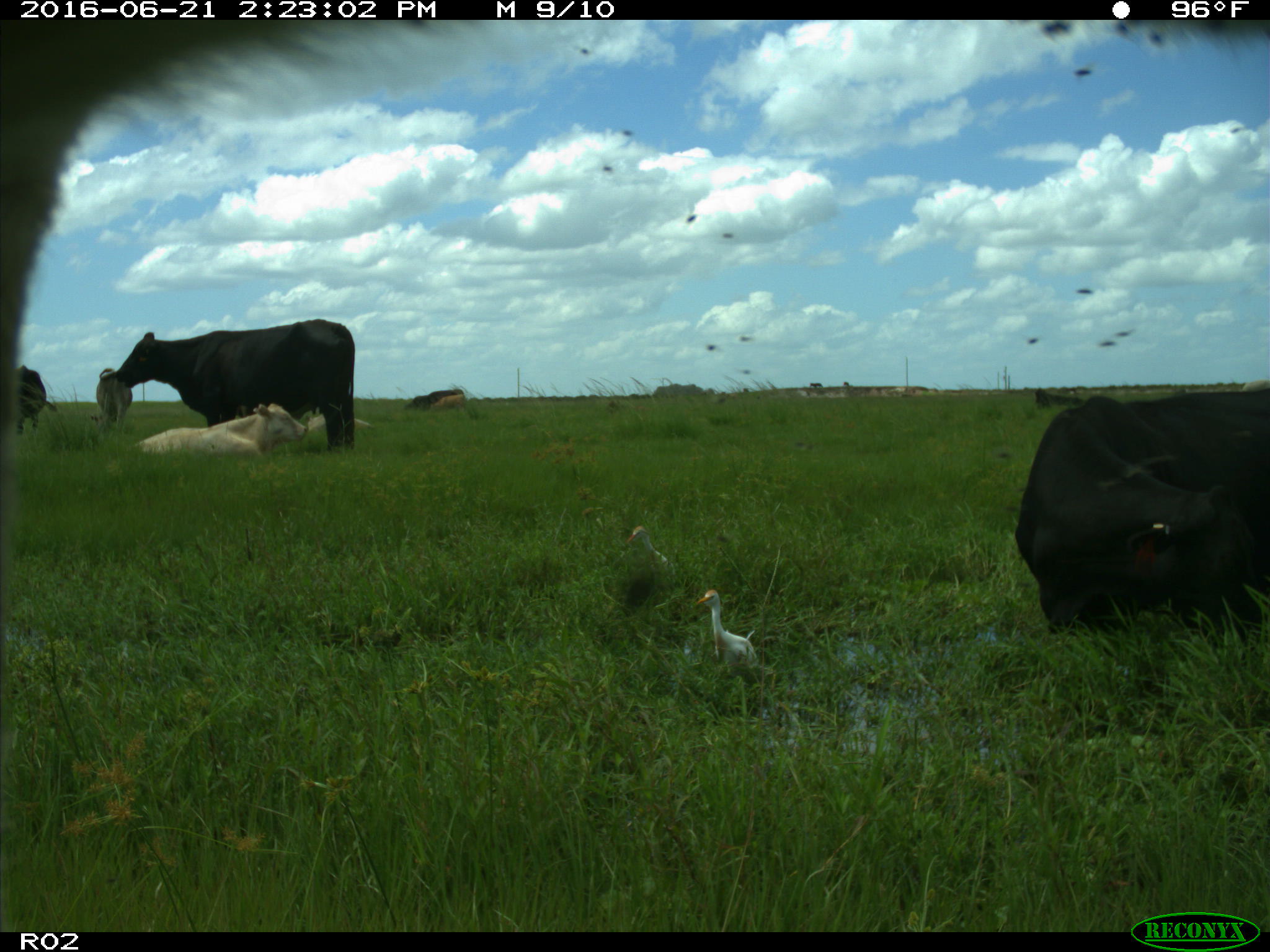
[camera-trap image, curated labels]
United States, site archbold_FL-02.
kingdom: Animalia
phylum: Chordata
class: Mammalia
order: Artiodactyla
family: Bovidae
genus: Bos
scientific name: Bos taurus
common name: domestic cow